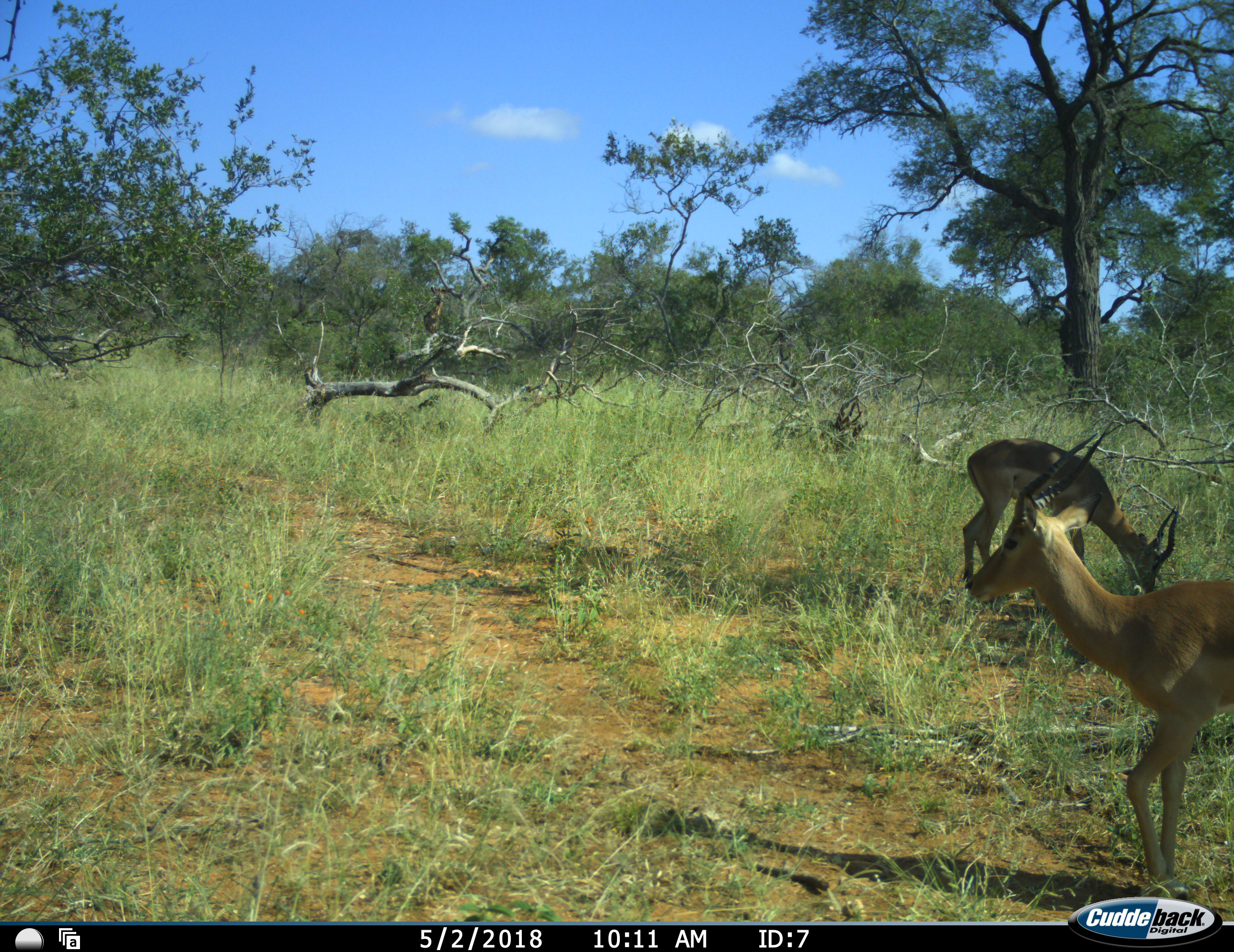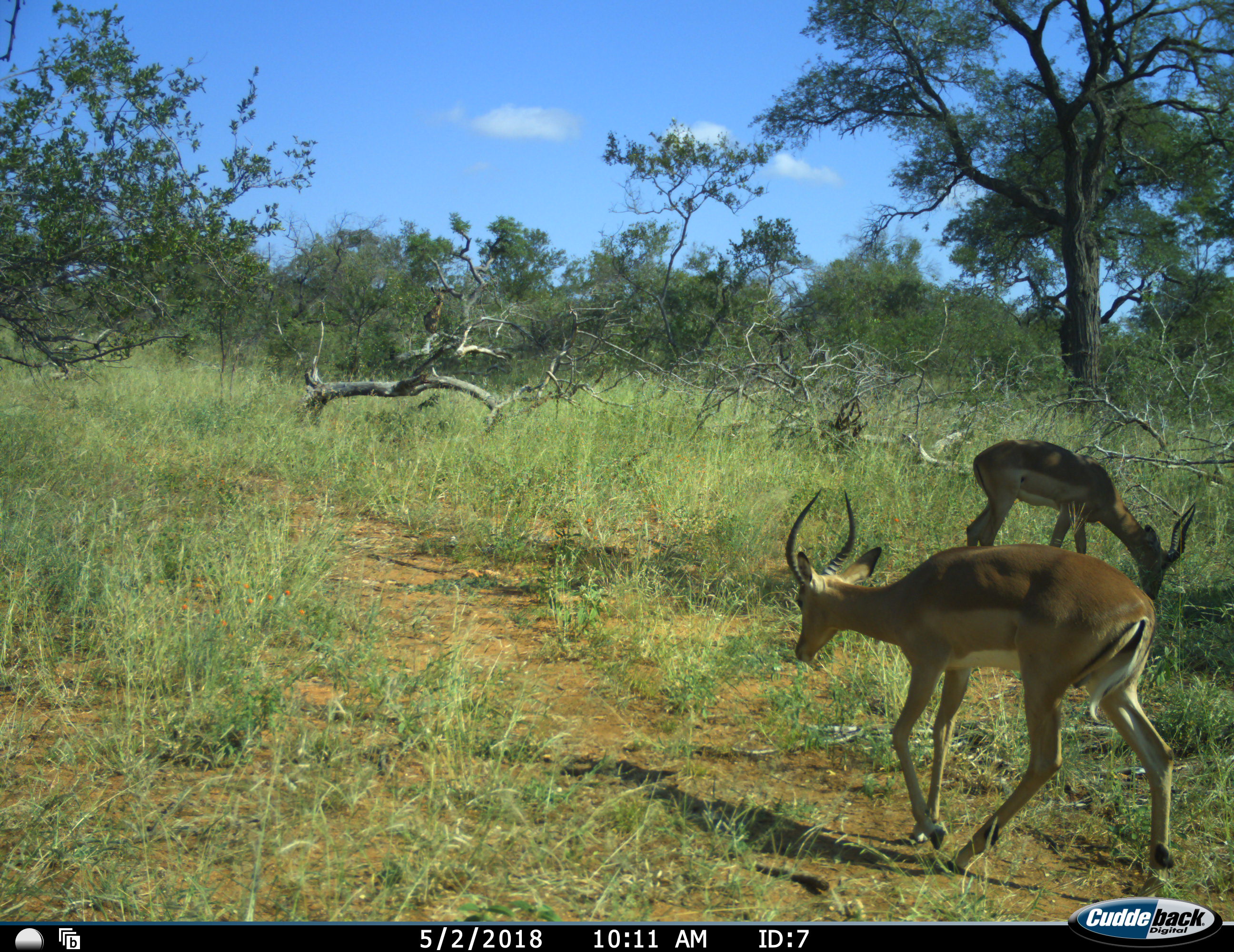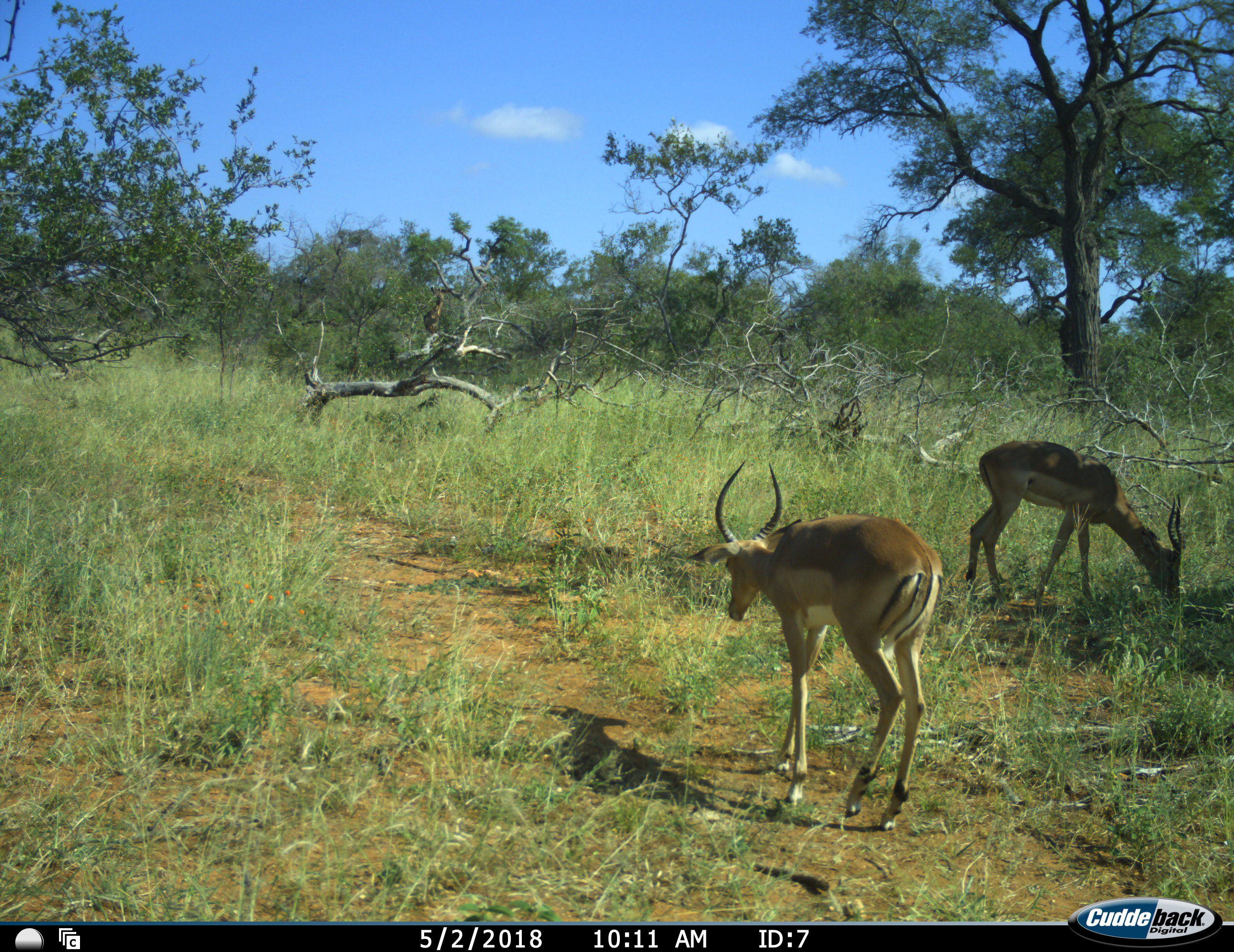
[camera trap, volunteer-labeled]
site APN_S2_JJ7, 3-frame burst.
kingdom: Animalia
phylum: Chordata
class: Mammalia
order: Artiodactyla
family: Bovidae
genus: Aepyceros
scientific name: Aepyceros melampus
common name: impala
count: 2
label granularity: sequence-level